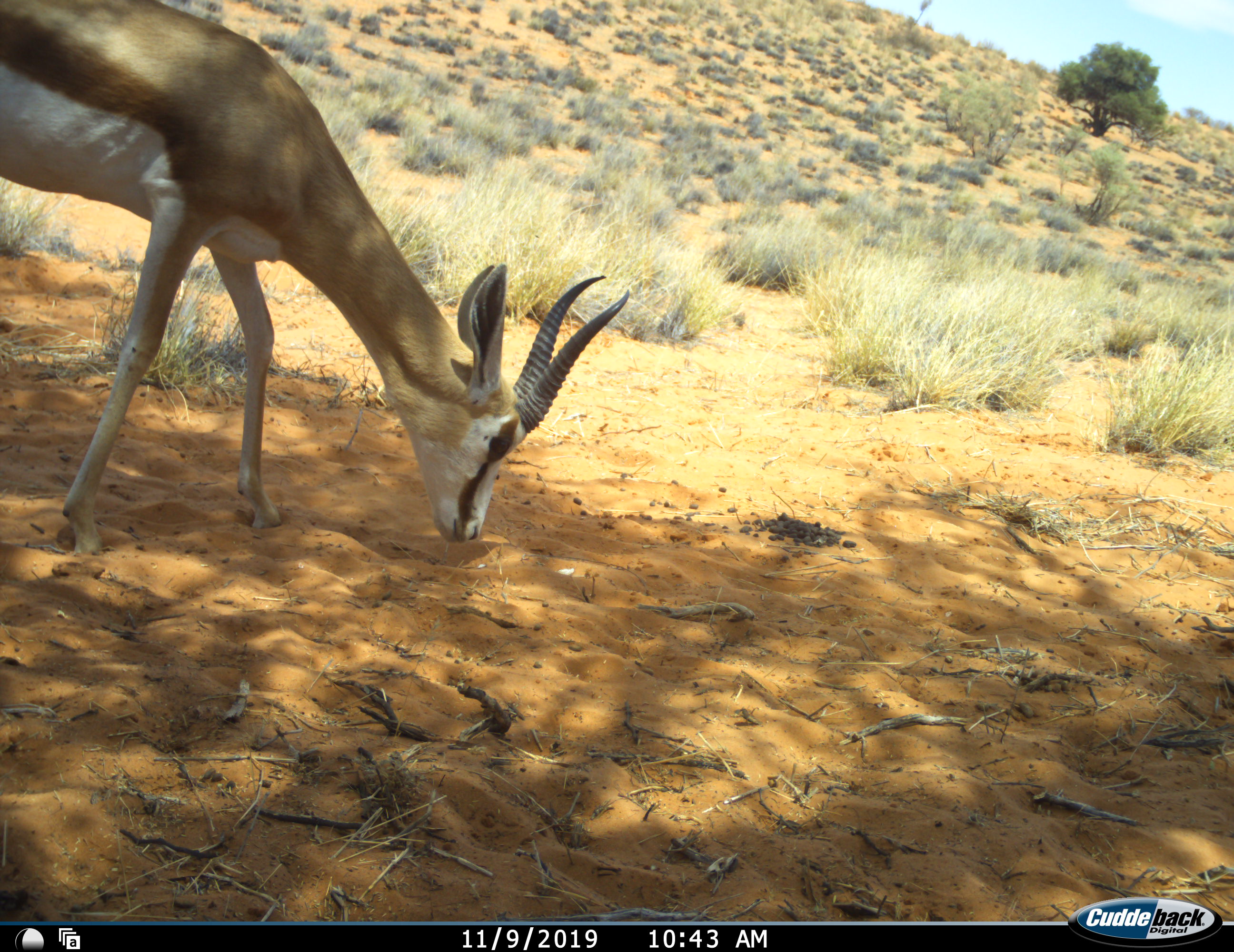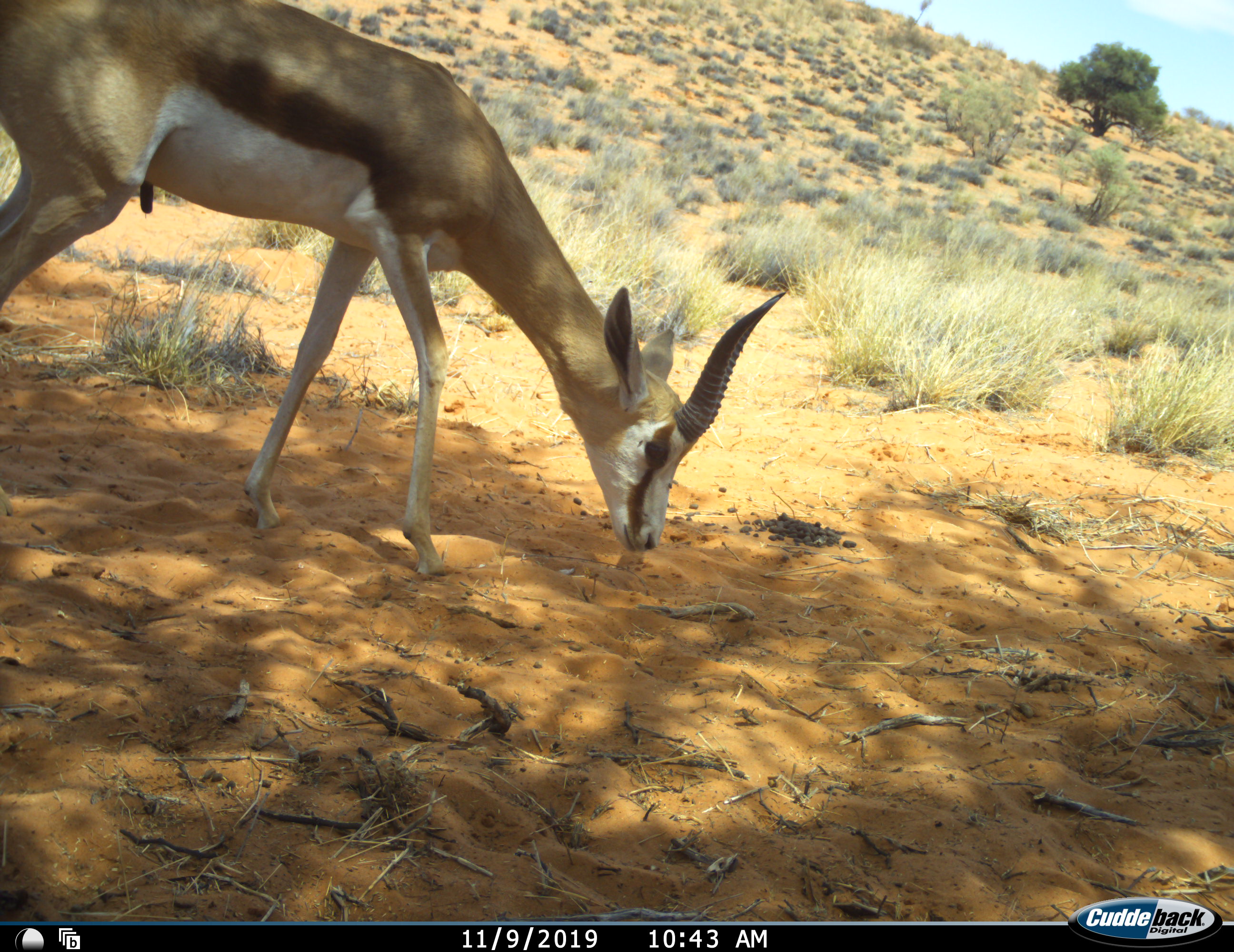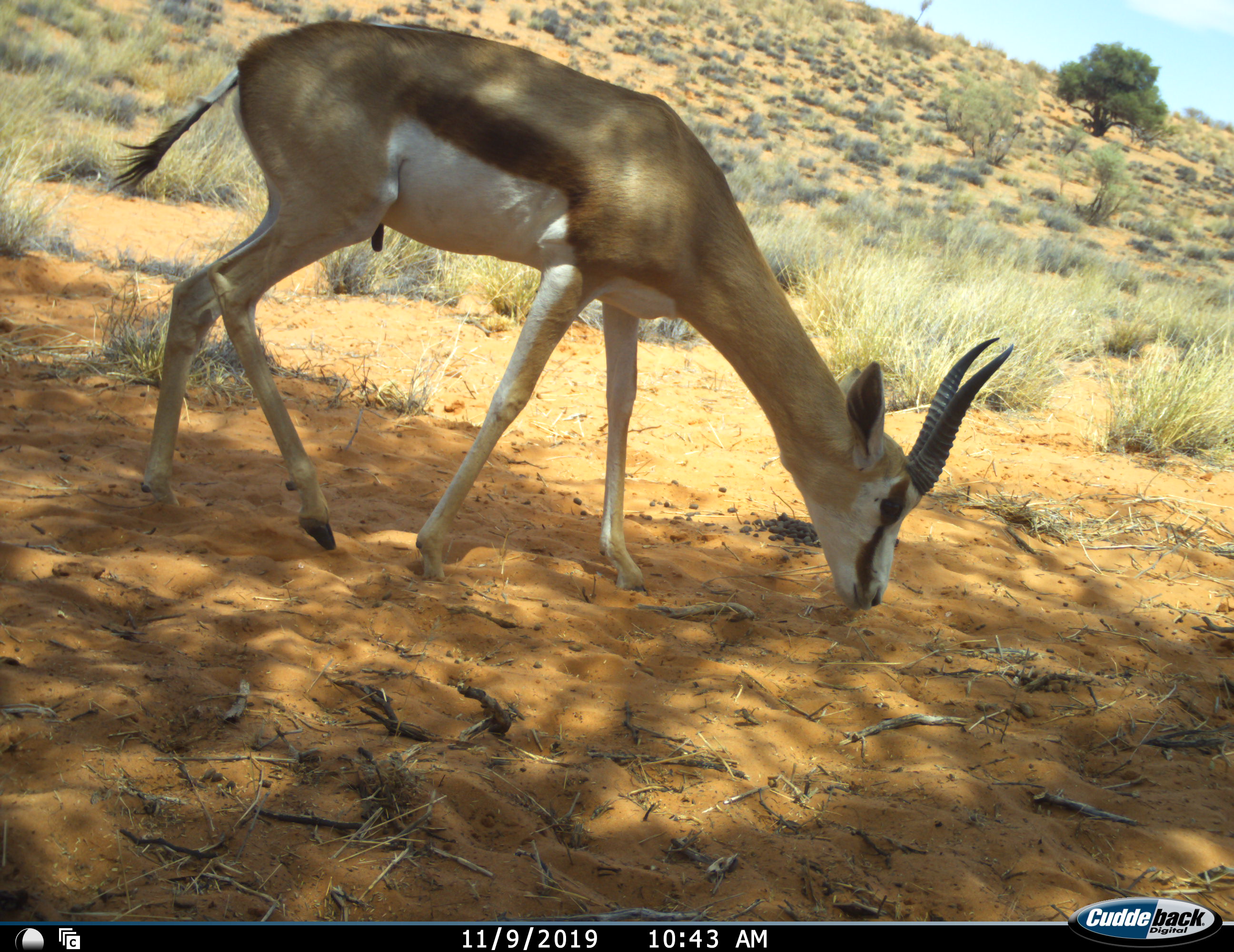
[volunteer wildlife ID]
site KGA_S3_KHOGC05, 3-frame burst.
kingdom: Animalia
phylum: Chordata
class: Mammalia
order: Artiodactyla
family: Bovidae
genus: Antidorcas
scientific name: Antidorcas marsupialis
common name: springbok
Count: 1.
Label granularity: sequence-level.